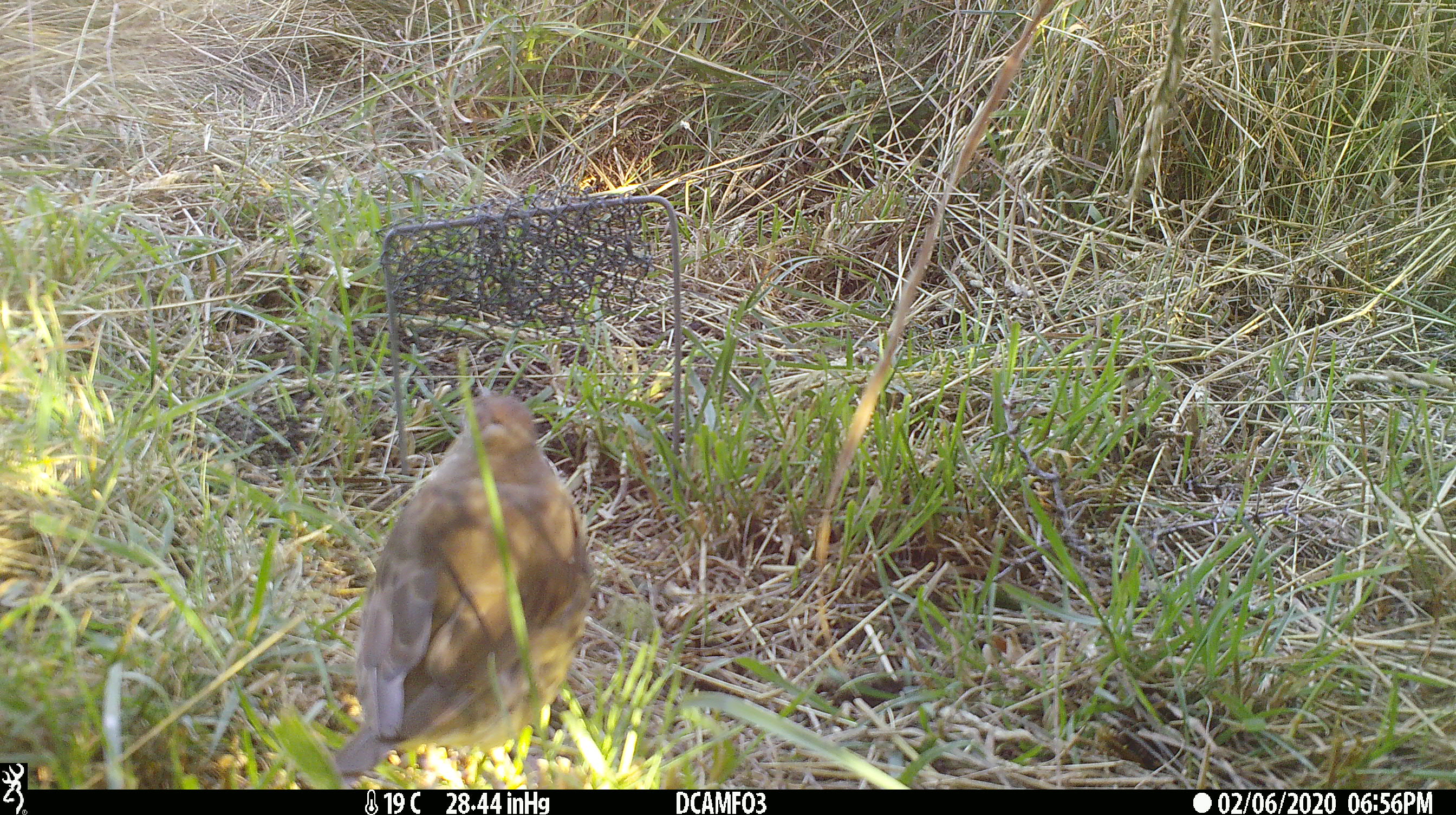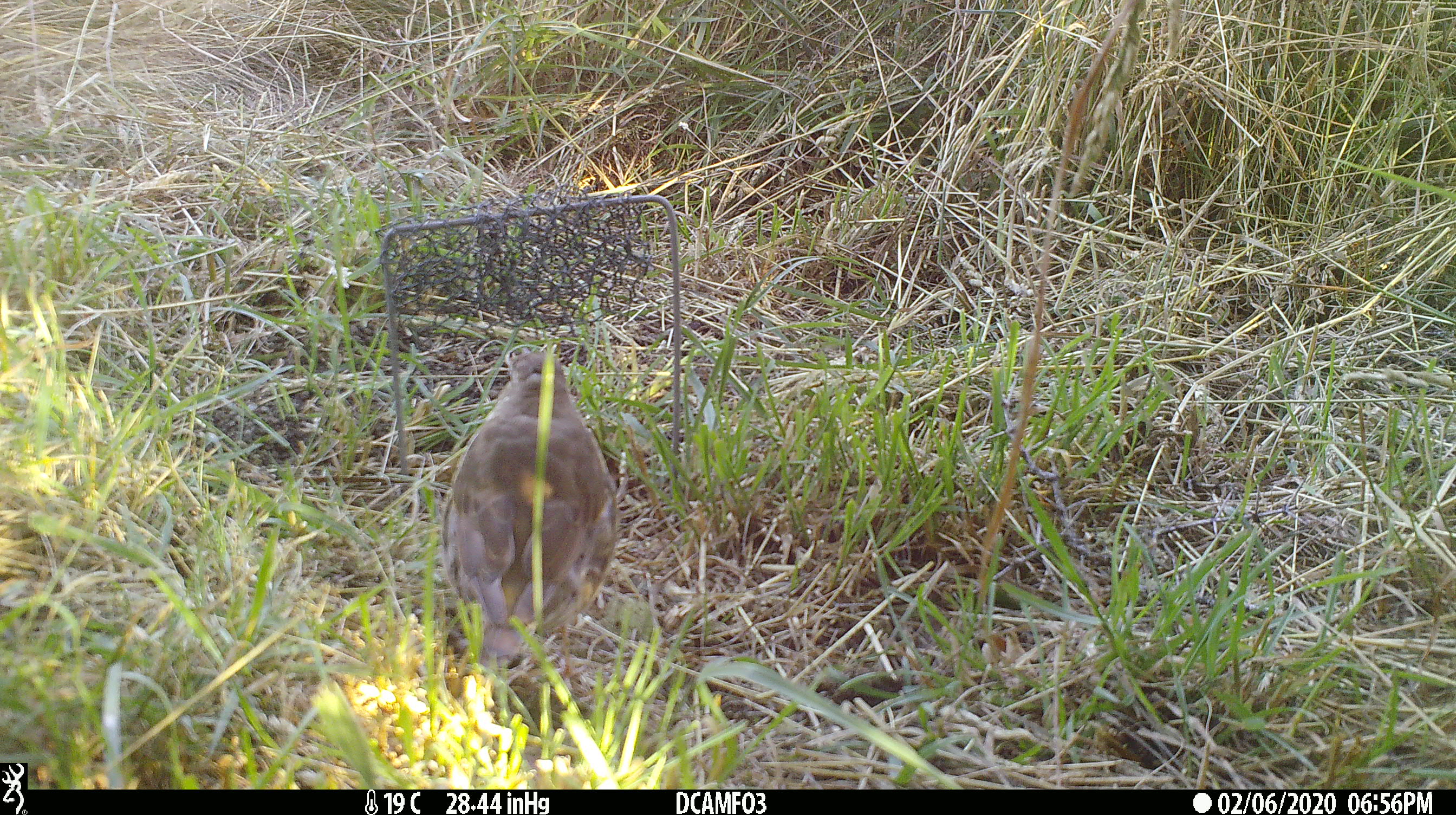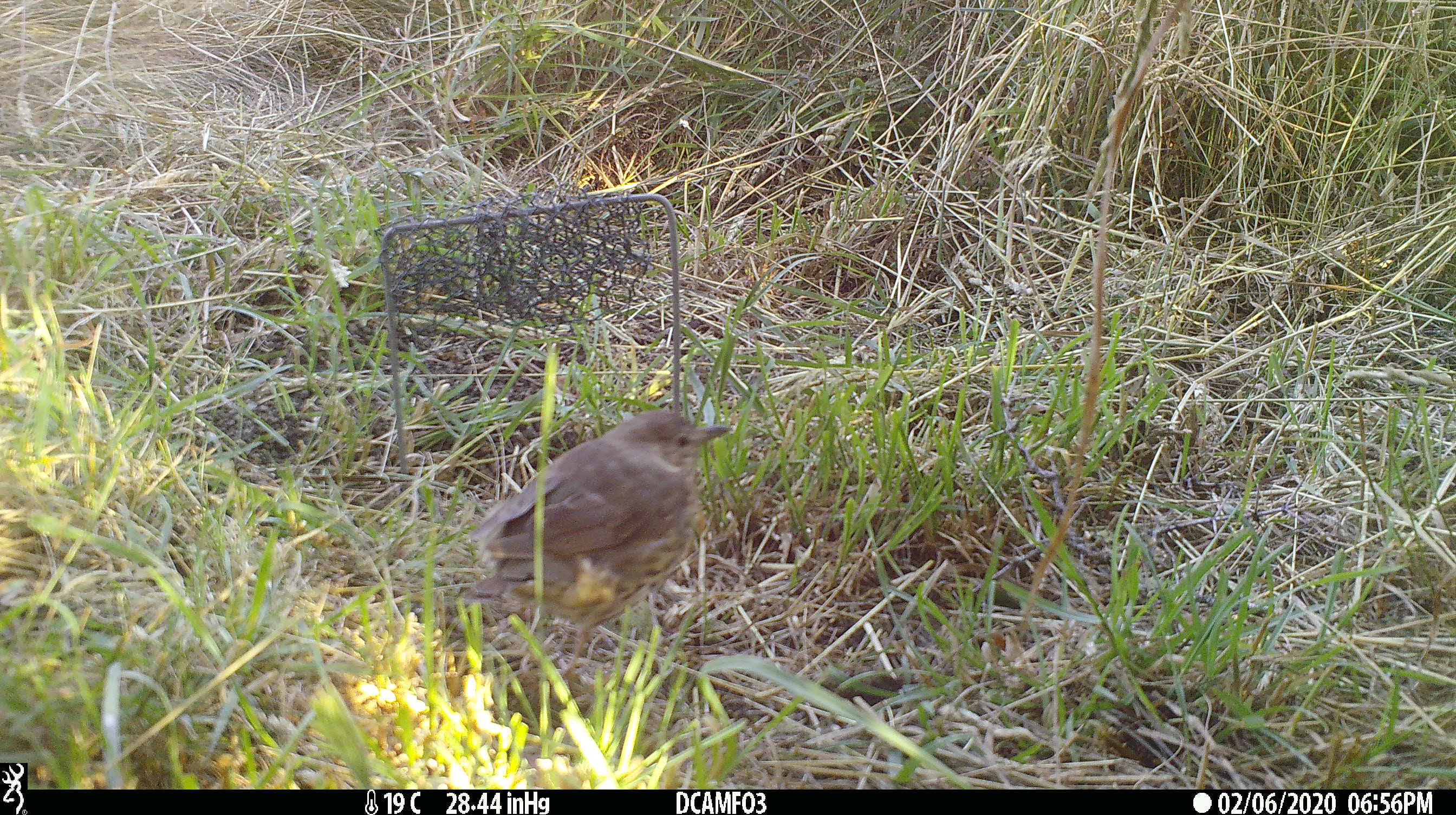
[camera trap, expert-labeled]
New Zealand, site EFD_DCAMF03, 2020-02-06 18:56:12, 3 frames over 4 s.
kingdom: Animalia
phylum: Chordata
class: Aves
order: Passeriformes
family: Turdidae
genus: Turdus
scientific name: Turdus philomelos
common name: song thrush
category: thrush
Thrush (song thrush) (Turdus philomelos).